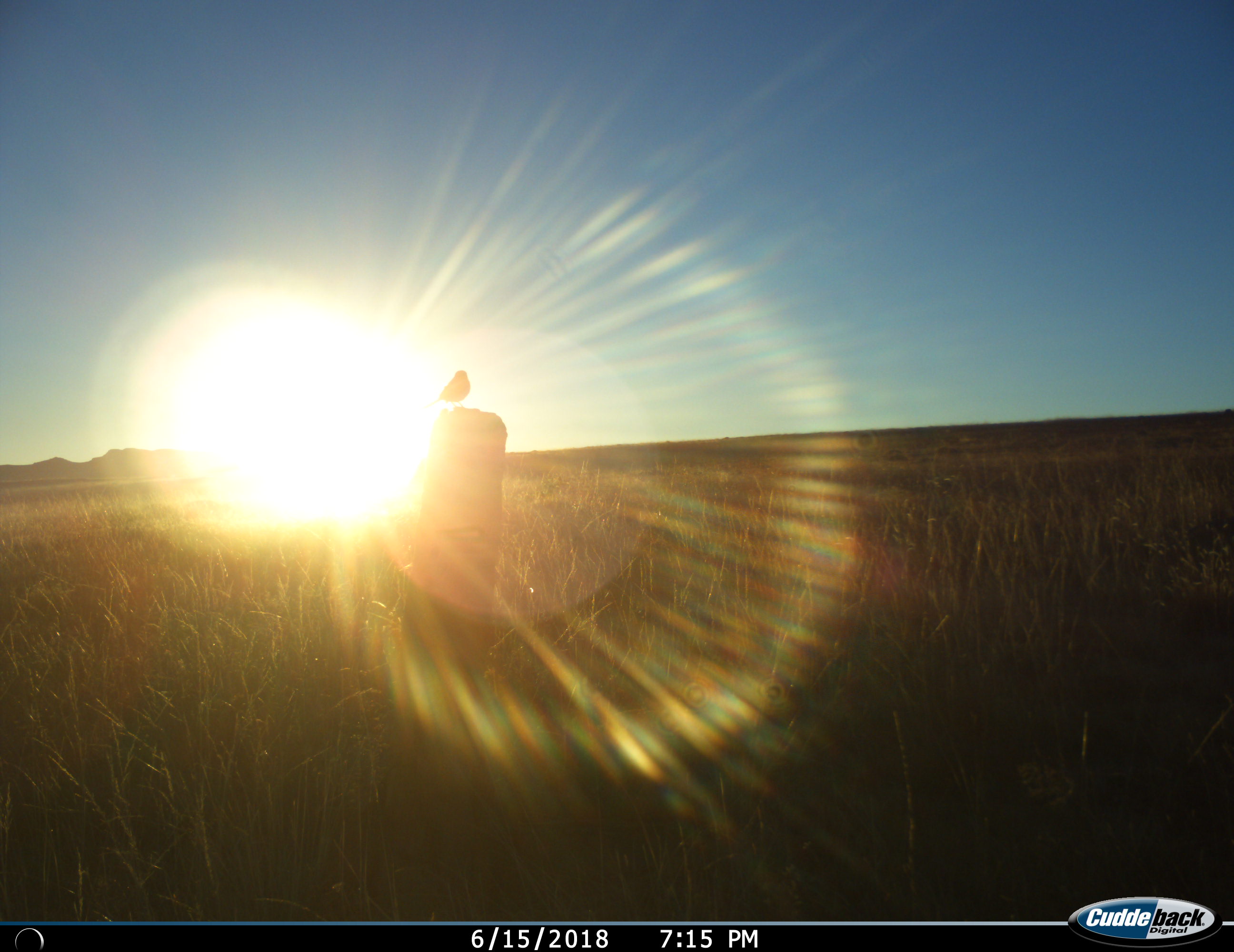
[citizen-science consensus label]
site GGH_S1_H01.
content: unidentified animal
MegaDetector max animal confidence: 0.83